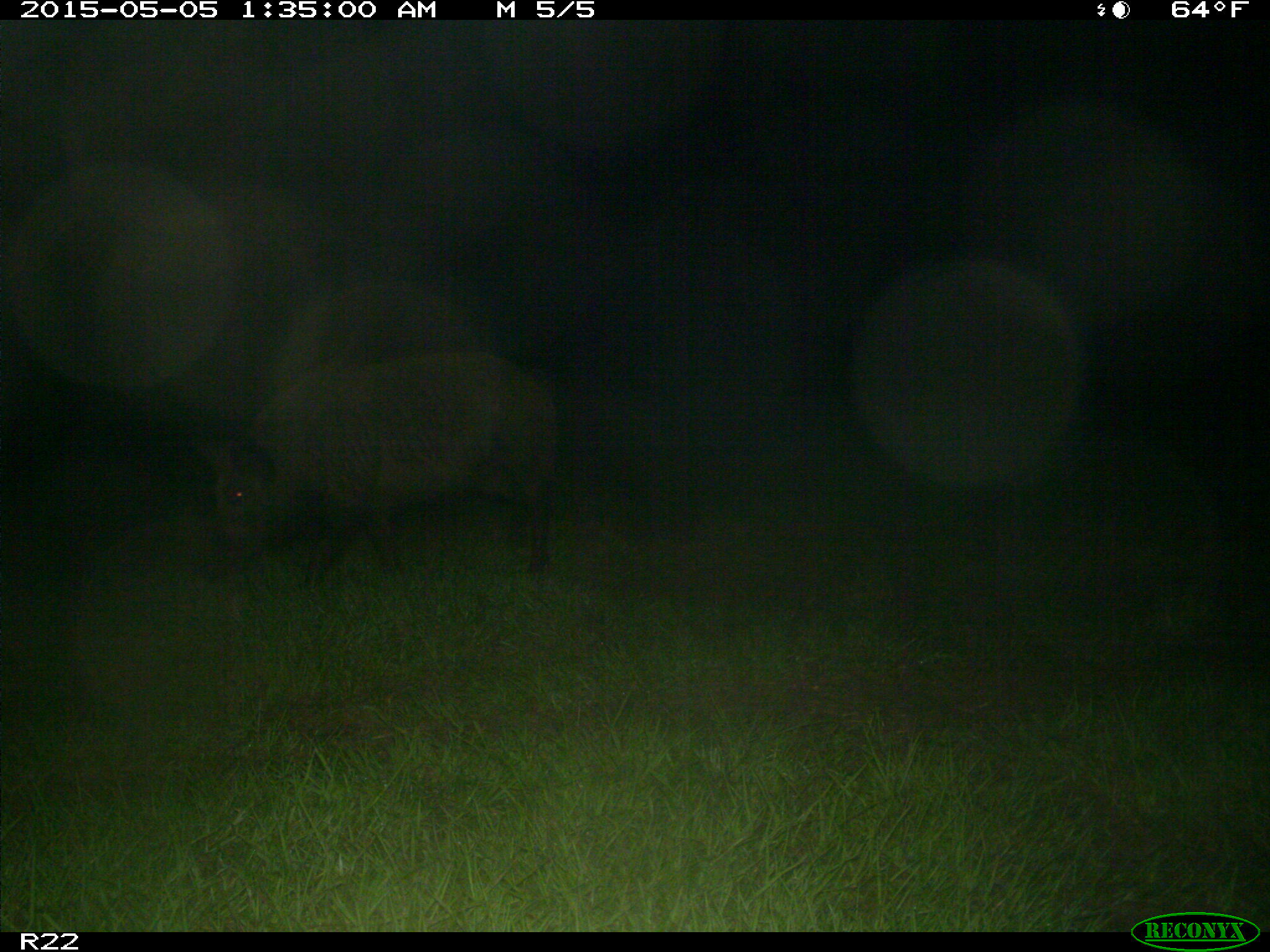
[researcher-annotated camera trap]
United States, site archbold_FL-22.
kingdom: Animalia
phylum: Chordata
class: Mammalia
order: Artiodactyla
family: Suidae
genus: Sus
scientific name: Sus scrofa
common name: wild boar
Sus scrofa (wild boar).